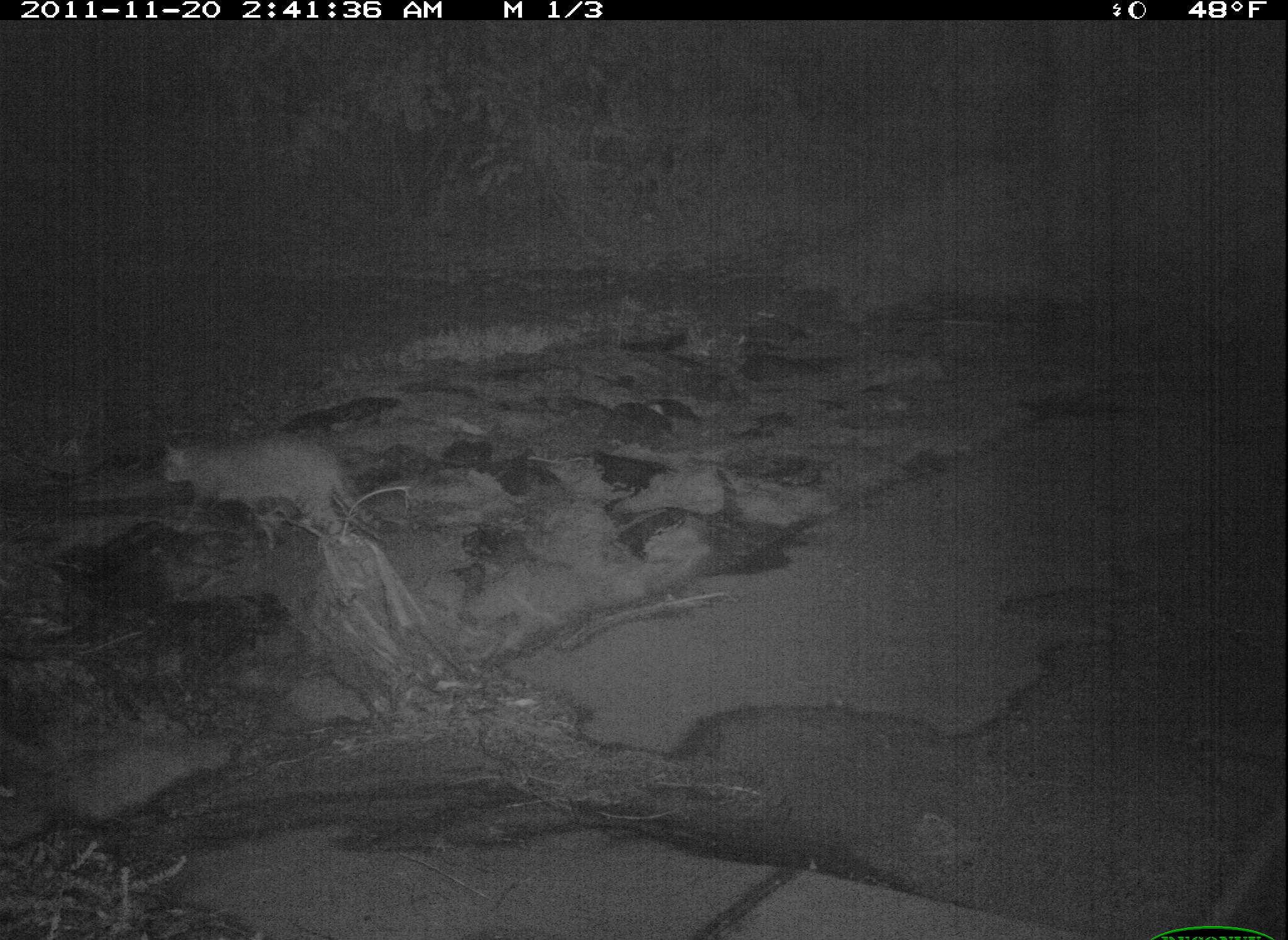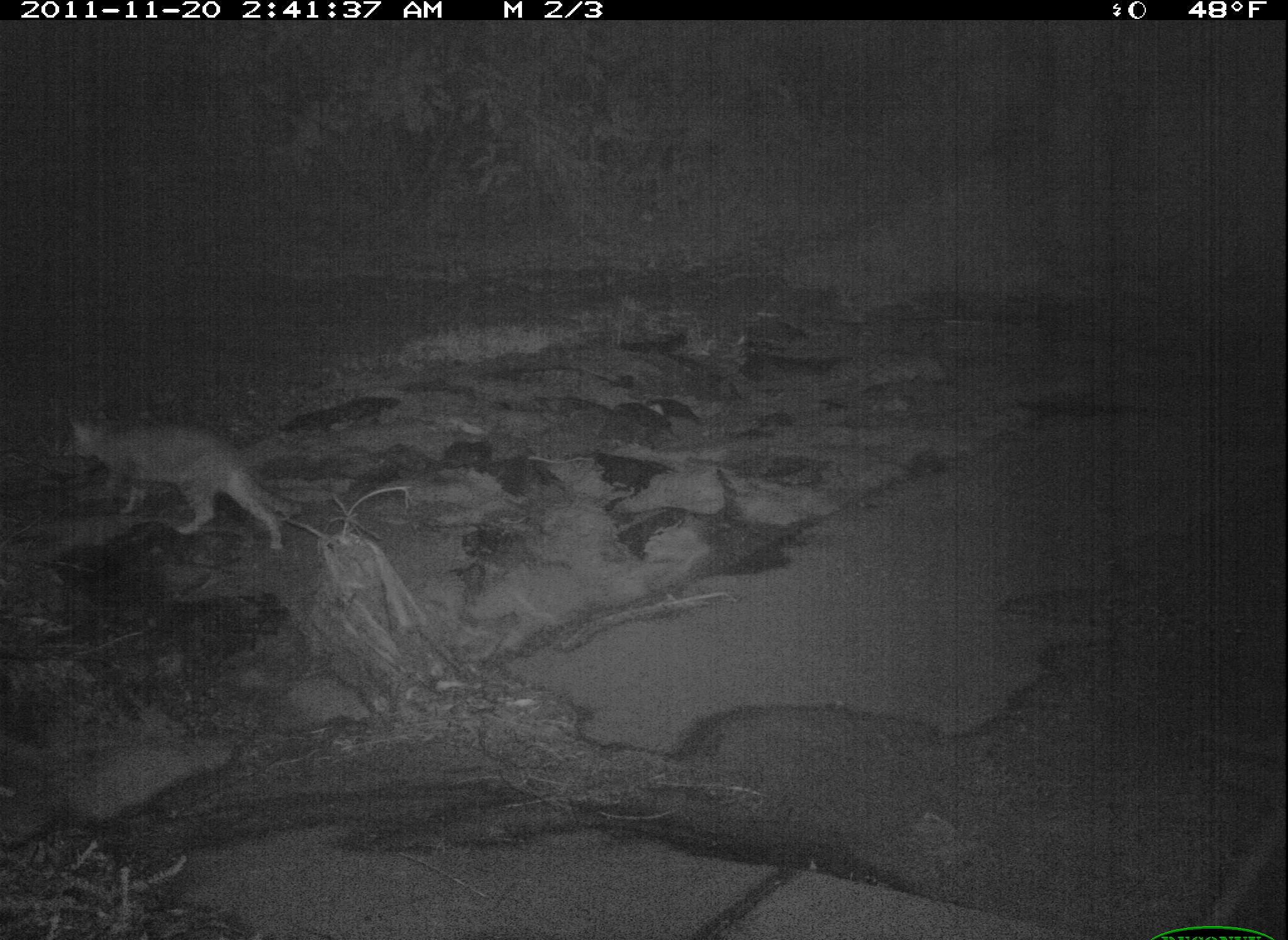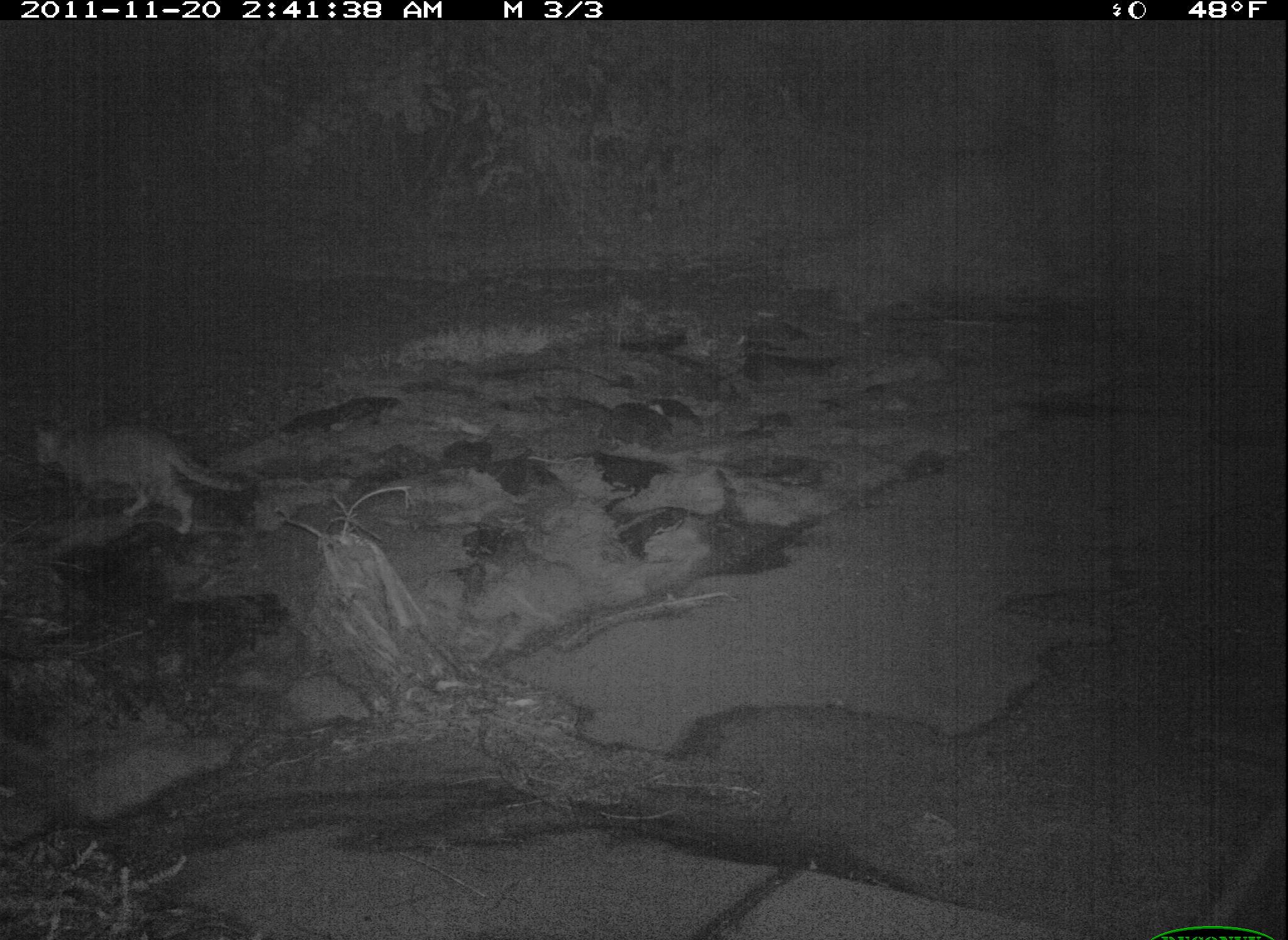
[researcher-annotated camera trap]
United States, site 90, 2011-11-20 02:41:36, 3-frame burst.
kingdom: Animalia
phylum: Chordata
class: Mammalia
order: Carnivora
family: Felidae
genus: Felis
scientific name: Felis catus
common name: cat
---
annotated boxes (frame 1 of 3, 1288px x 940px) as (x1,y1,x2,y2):
cat: (155,414,420,562)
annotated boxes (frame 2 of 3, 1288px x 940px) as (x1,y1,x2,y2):
cat: (55,395,295,551)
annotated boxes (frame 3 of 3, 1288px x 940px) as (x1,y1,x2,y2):
cat: (24,412,256,536)